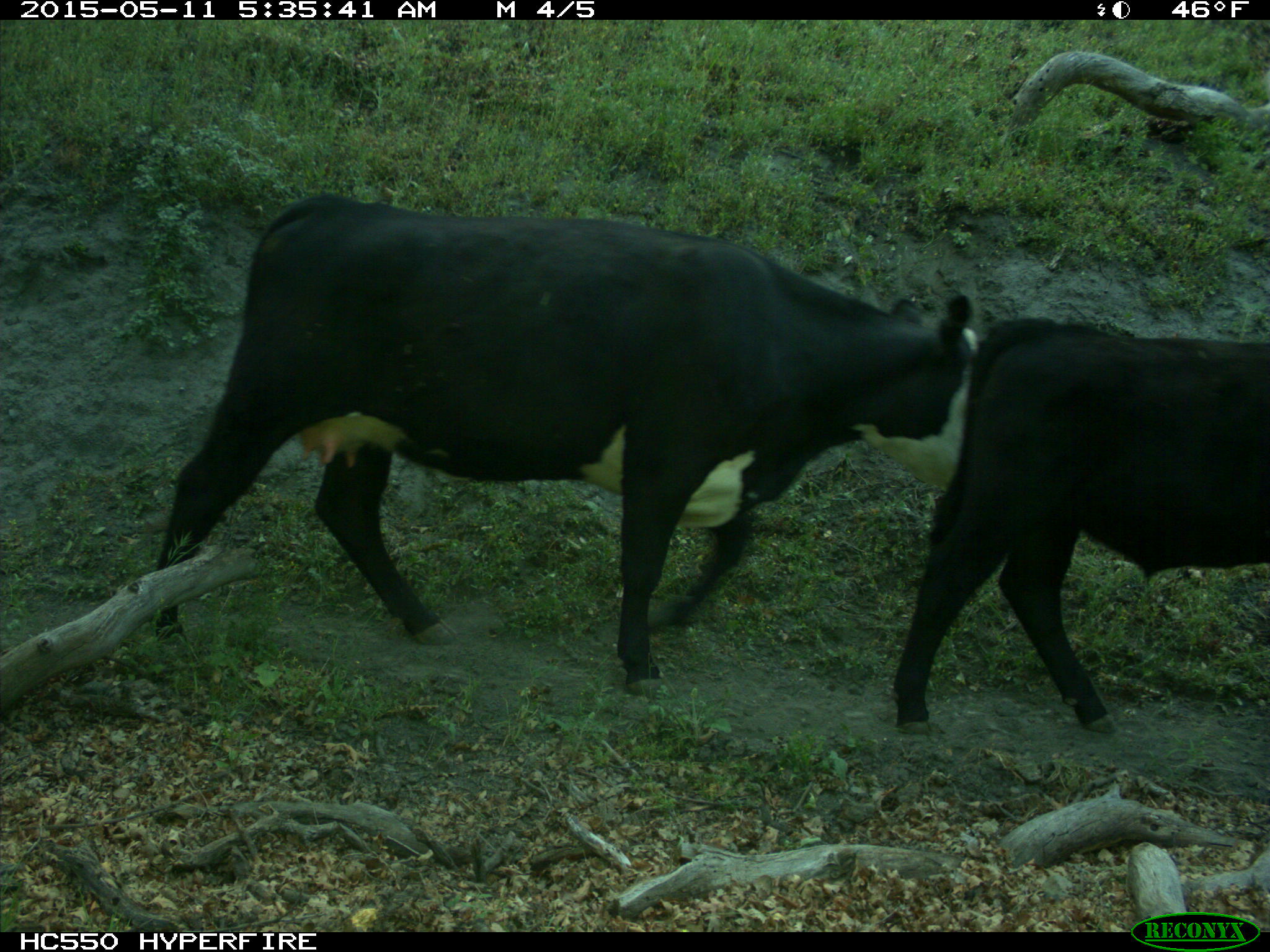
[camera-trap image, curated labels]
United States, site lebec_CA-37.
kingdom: Animalia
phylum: Chordata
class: Mammalia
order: Artiodactyla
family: Bovidae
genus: Bos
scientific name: Bos taurus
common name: domestic cow